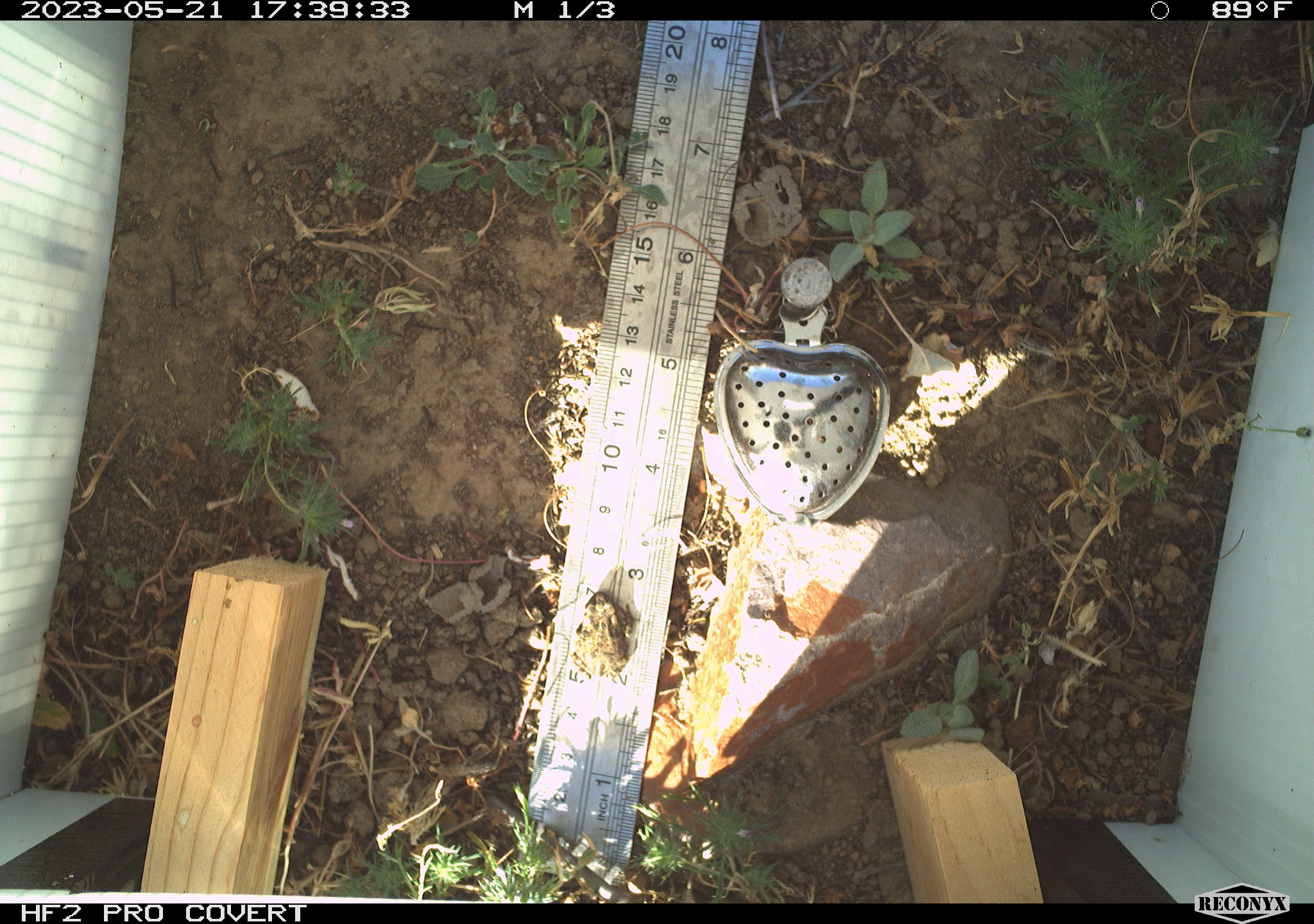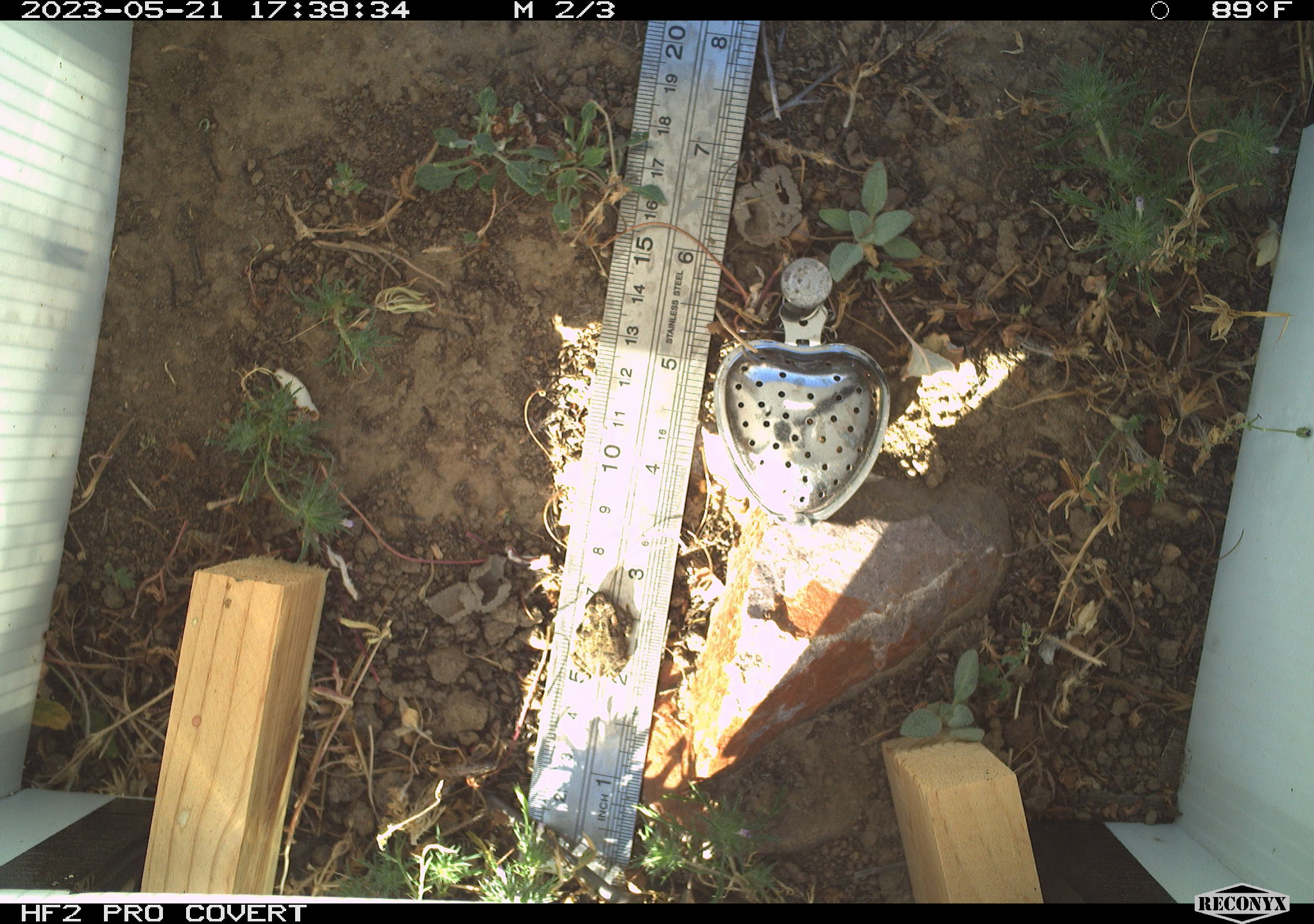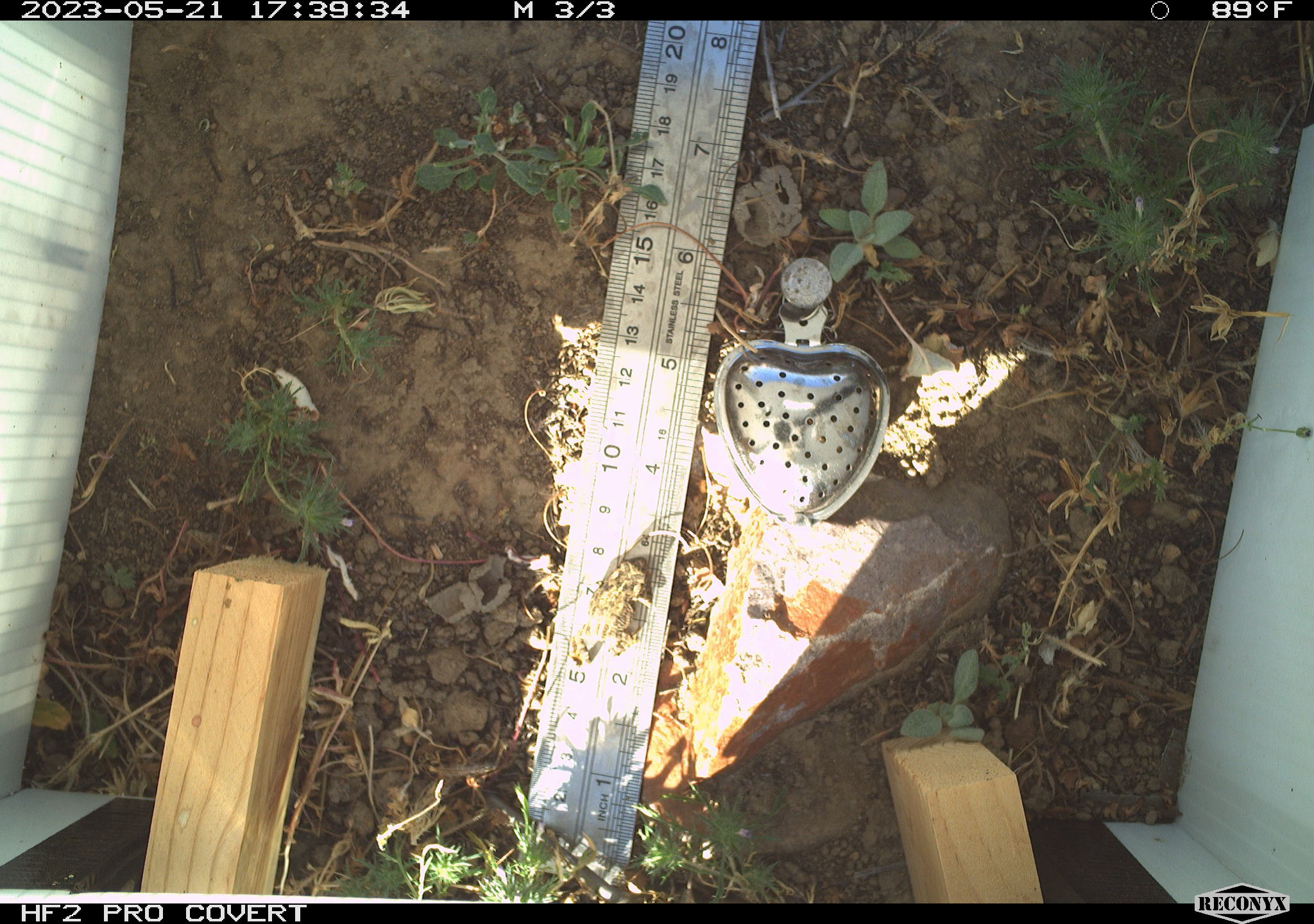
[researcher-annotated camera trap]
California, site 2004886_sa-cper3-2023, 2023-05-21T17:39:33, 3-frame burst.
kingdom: Animalia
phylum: Chordata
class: Amphibia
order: Anura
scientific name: Anura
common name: frogs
Frogs (Anura).